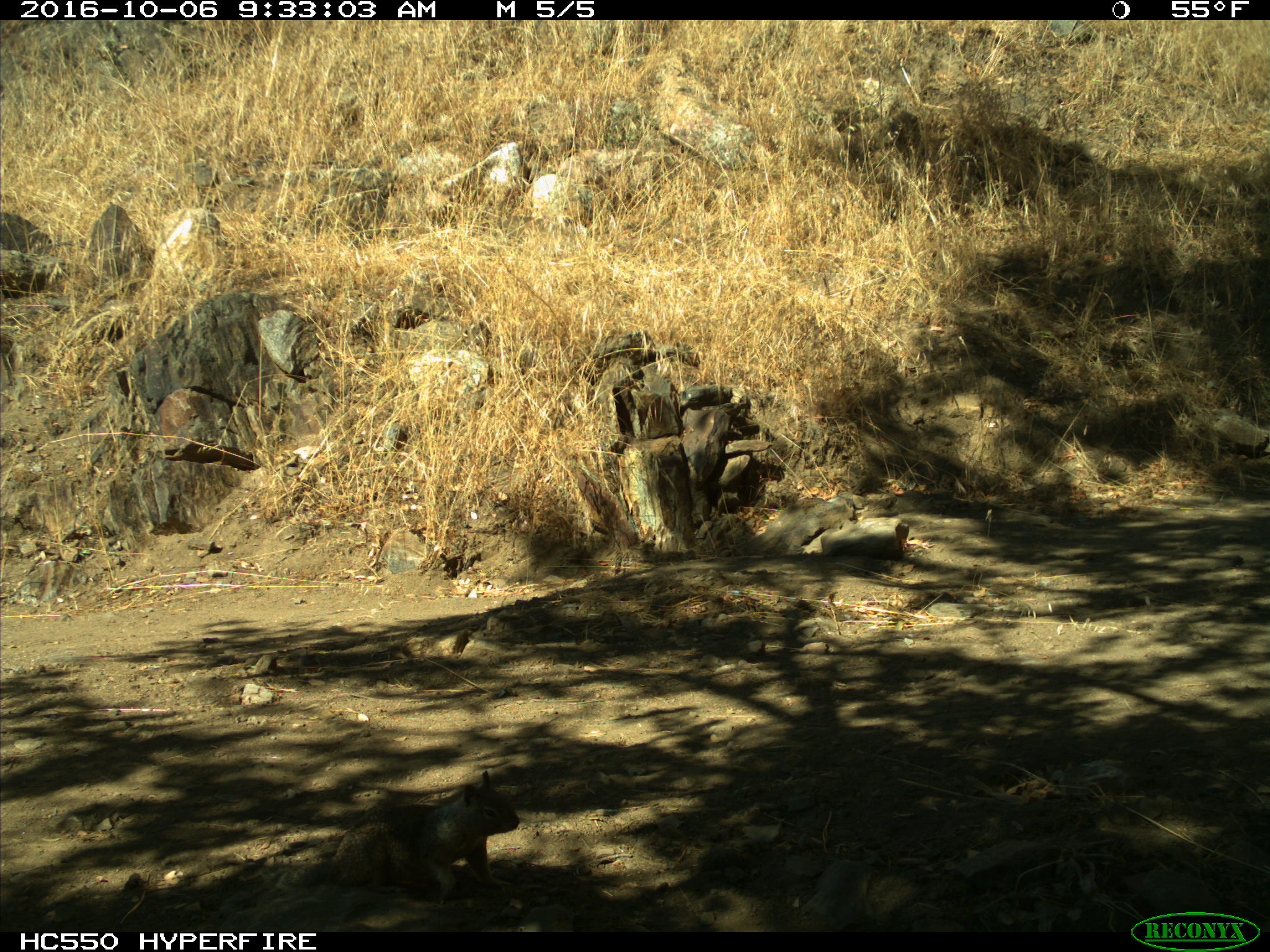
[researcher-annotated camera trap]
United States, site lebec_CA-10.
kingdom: Animalia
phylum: Chordata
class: Mammalia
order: Rodentia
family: Sciuridae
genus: Otospermophilus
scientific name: Otospermophilus beecheyi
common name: california ground squirrel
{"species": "Otospermophilus beecheyi (california ground squirrel)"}